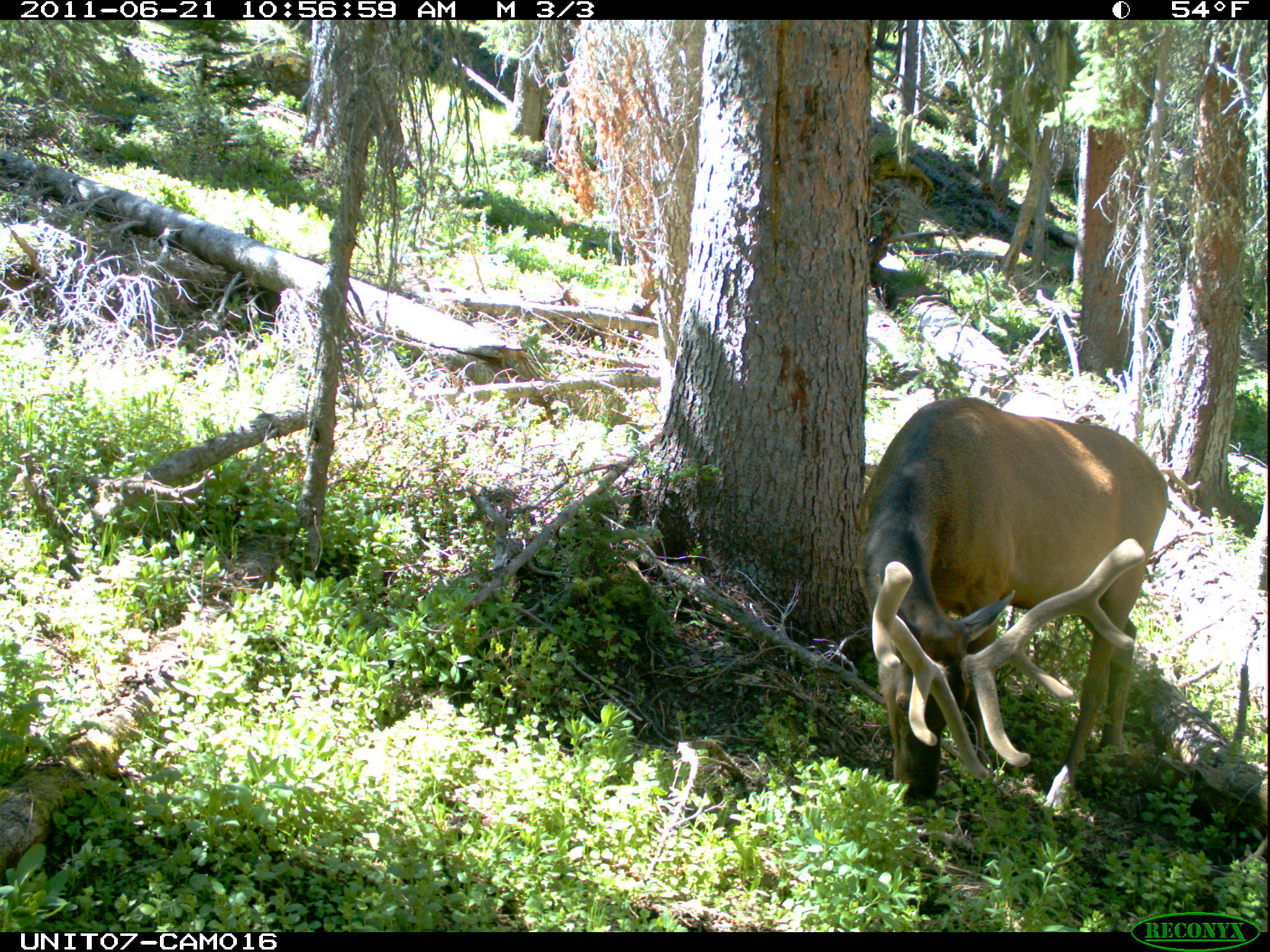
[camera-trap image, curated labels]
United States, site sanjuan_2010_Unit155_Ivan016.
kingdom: Animalia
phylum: Chordata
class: Mammalia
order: Artiodactyla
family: Cervidae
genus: Cervus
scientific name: Cervus elaphus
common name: red deer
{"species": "Cervus elaphus (red deer)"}